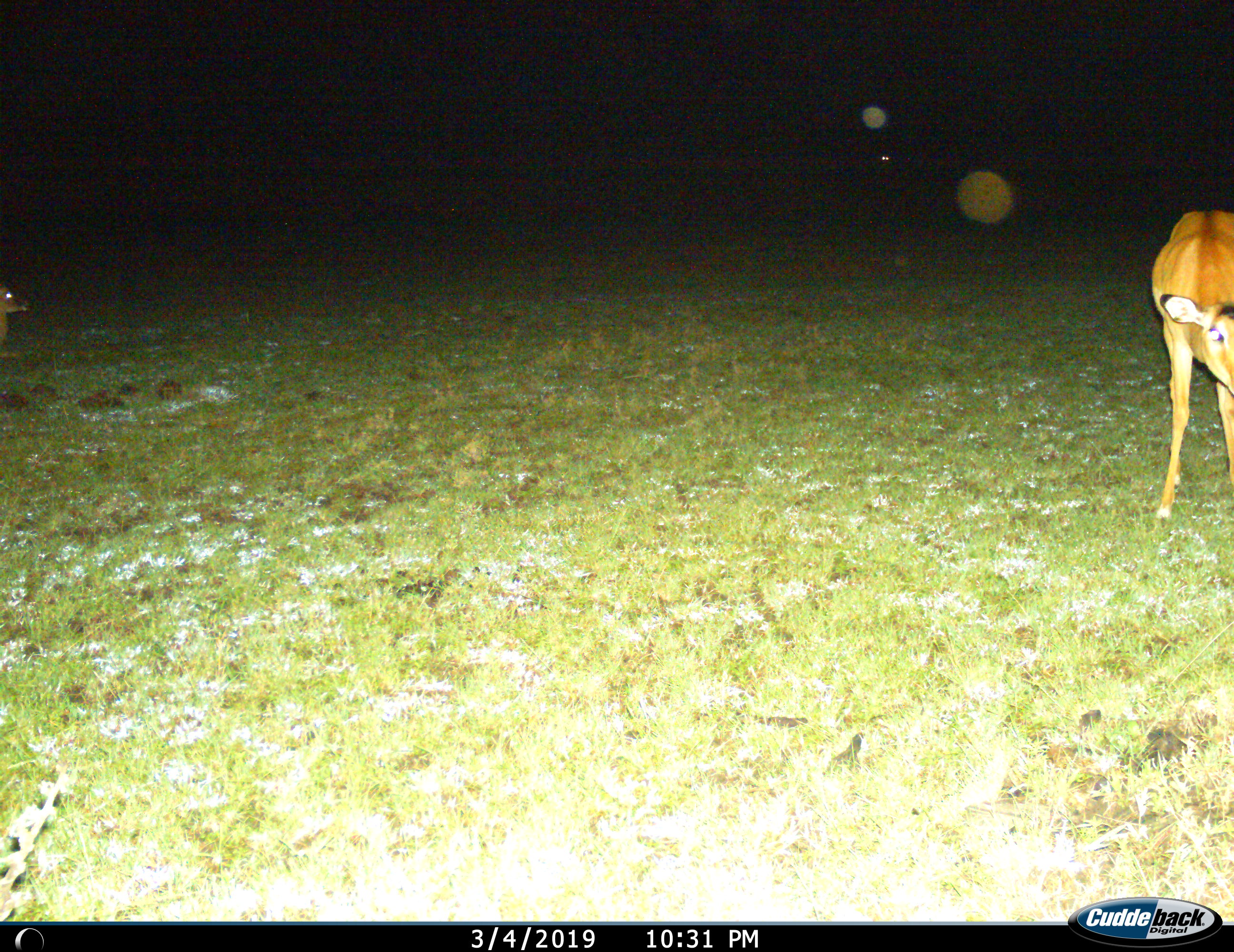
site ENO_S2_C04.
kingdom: Animalia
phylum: Chordata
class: Mammalia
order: Artiodactyla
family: Bovidae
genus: Aepyceros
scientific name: Aepyceros melampus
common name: impala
Impala (Aepyceros melampus), count 2. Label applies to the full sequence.